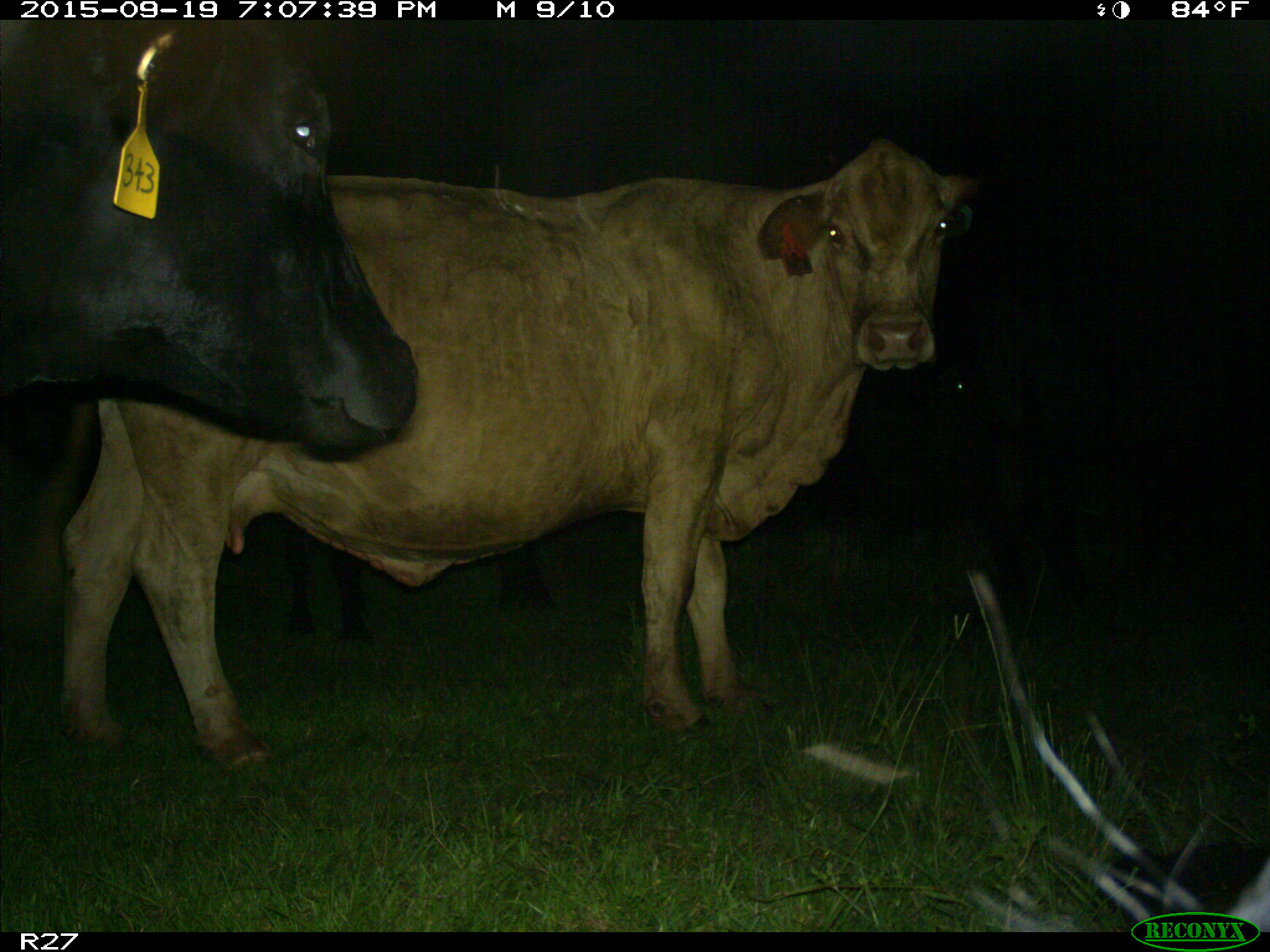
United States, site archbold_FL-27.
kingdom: Animalia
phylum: Chordata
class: Mammalia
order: Artiodactyla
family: Bovidae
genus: Bos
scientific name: Bos taurus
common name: domestic cow